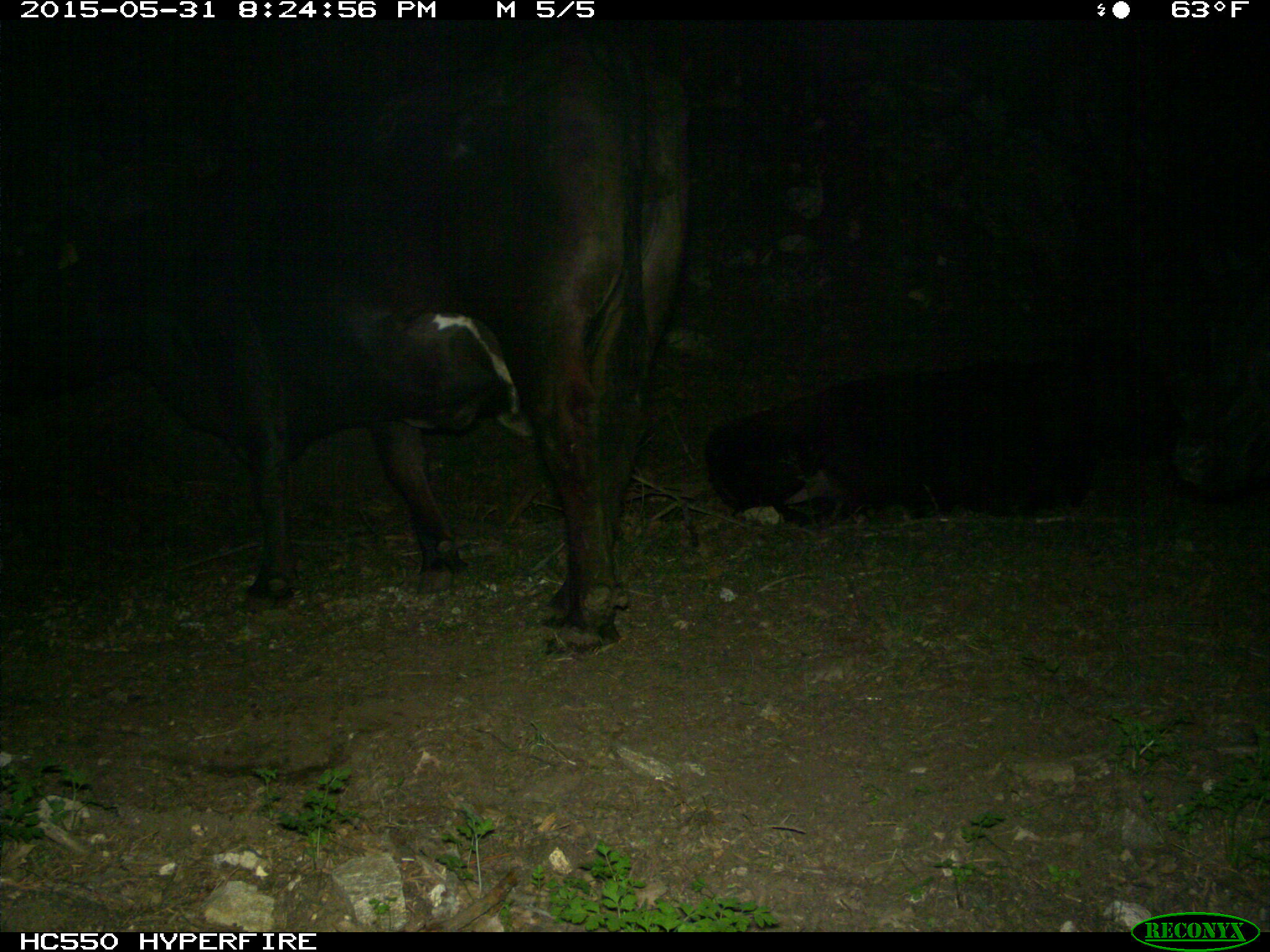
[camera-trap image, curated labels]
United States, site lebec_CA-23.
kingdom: Animalia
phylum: Chordata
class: Mammalia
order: Artiodactyla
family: Bovidae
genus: Bos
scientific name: Bos taurus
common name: domestic cow